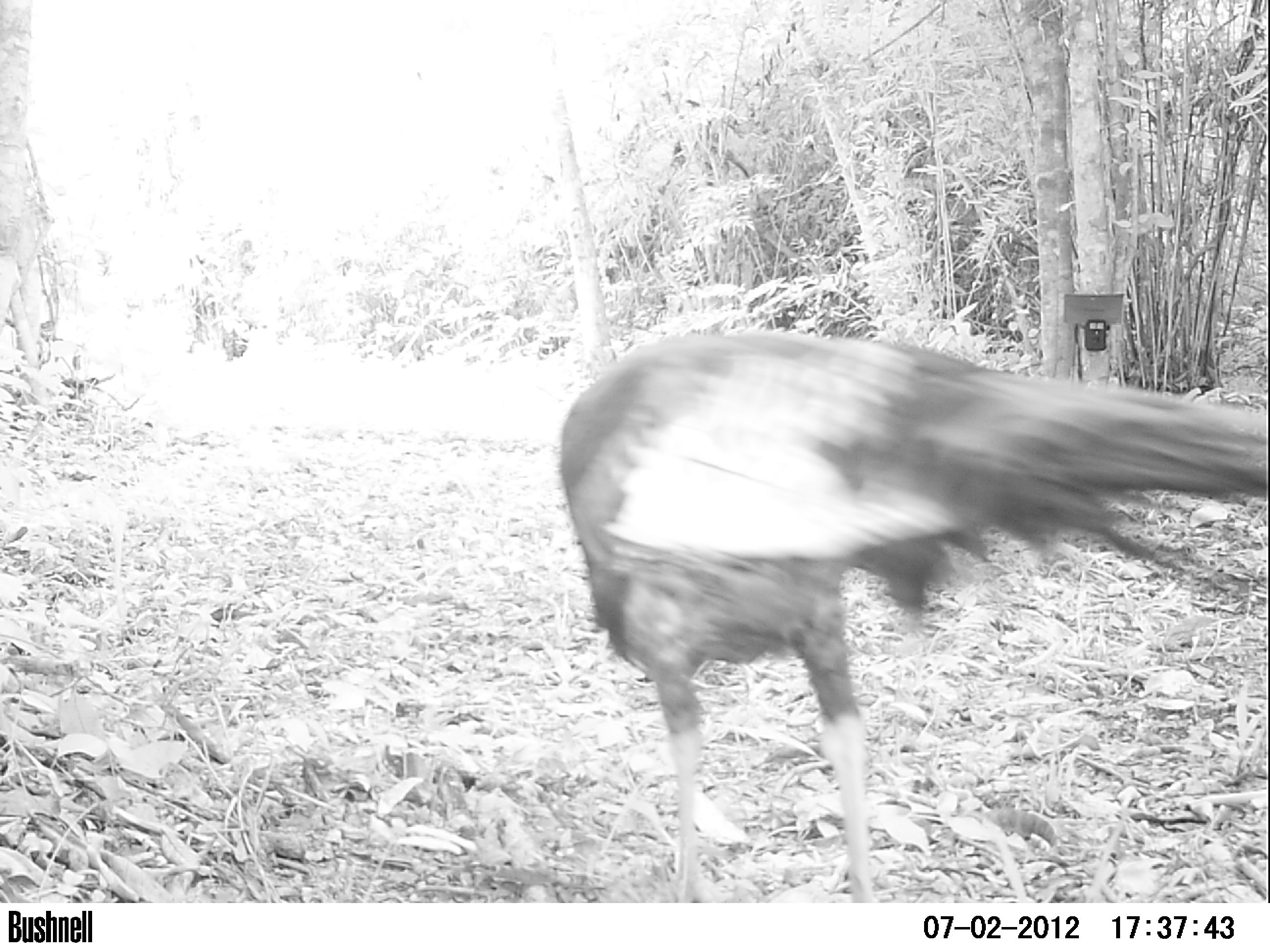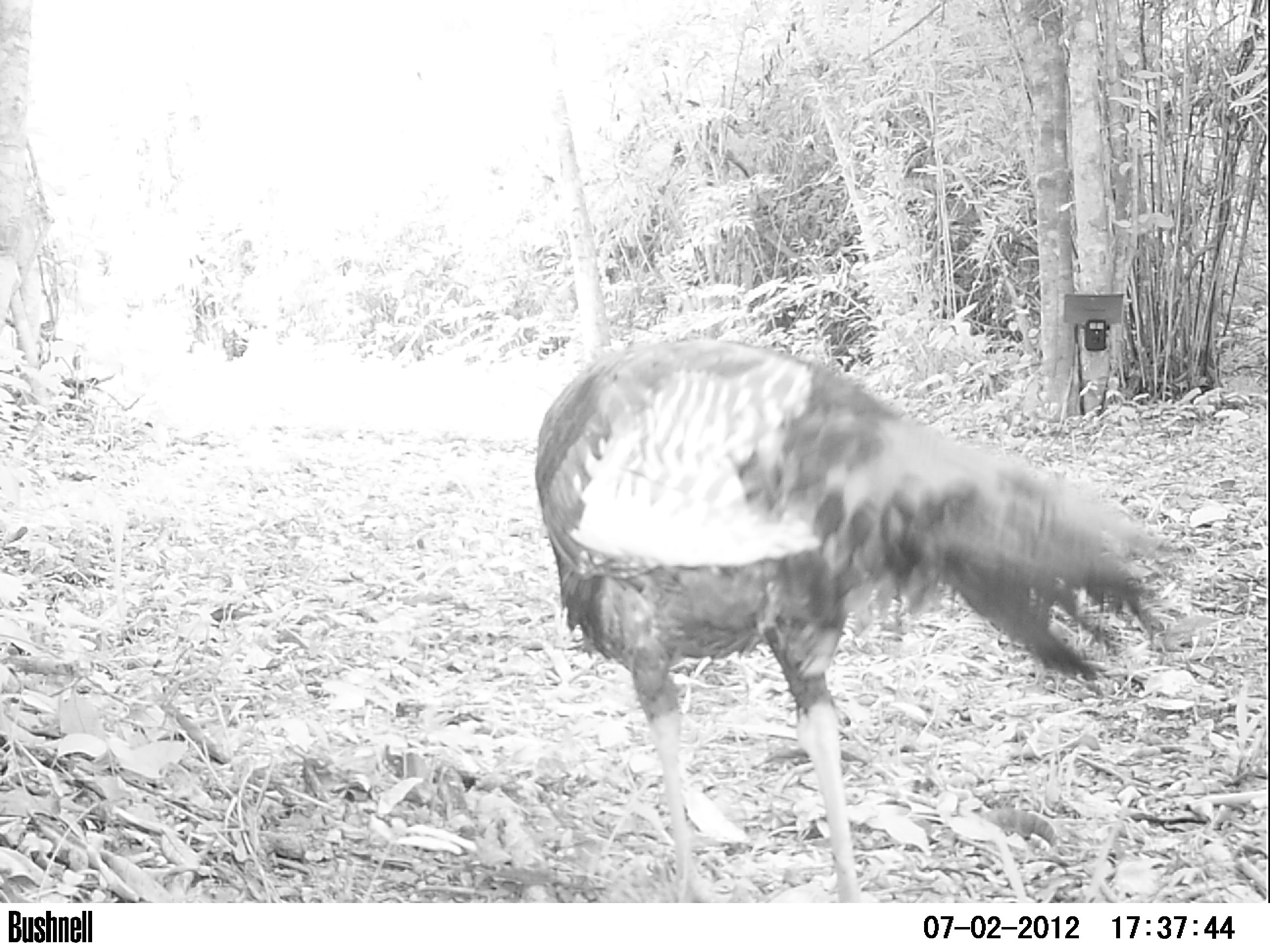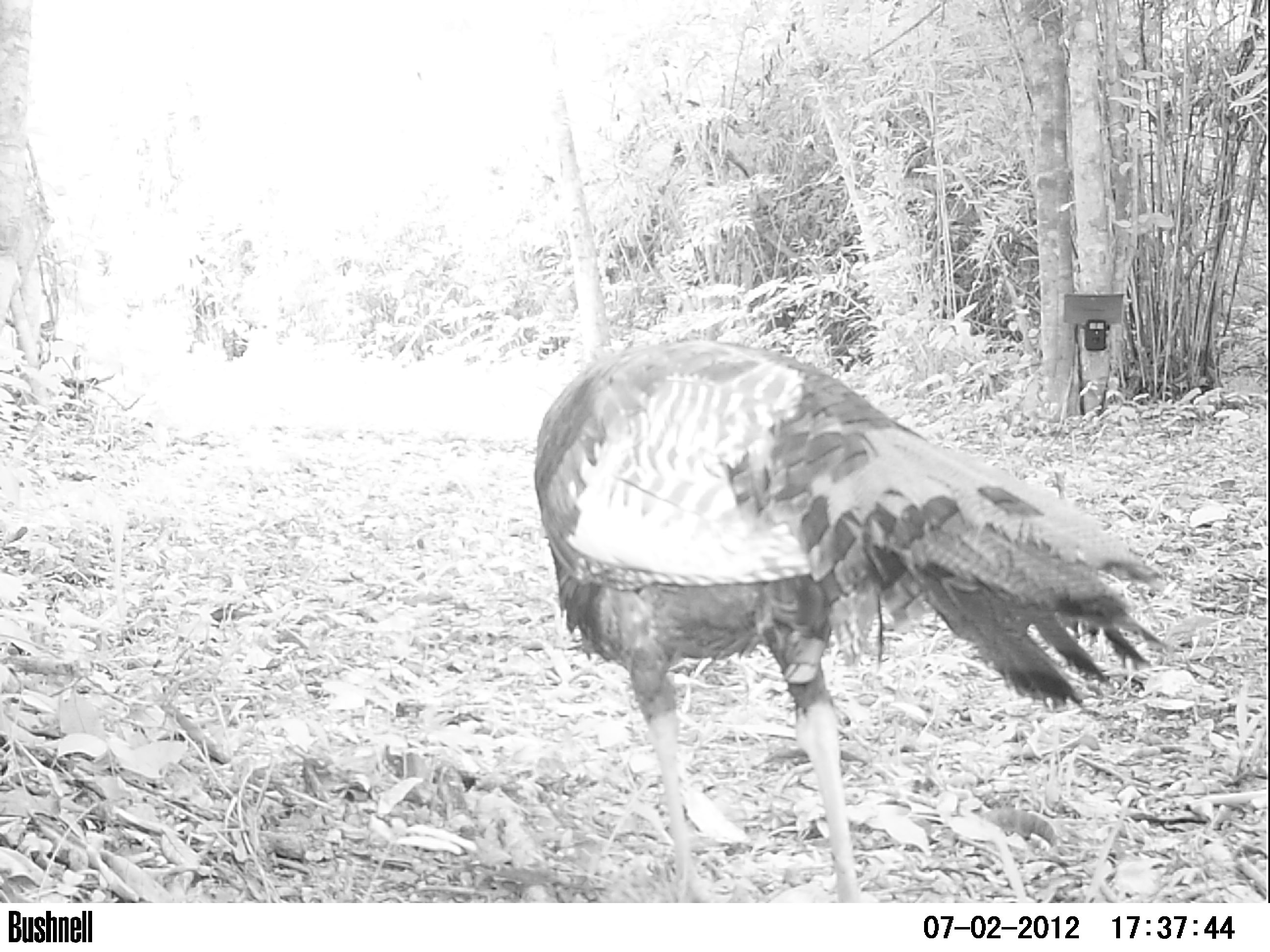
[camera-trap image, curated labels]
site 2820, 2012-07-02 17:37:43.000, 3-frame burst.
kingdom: Animalia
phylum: Chordata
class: Aves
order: Galliformes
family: Phasianidae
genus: Meleagris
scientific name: Meleagris ocellata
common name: ocellated turkey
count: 1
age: adult